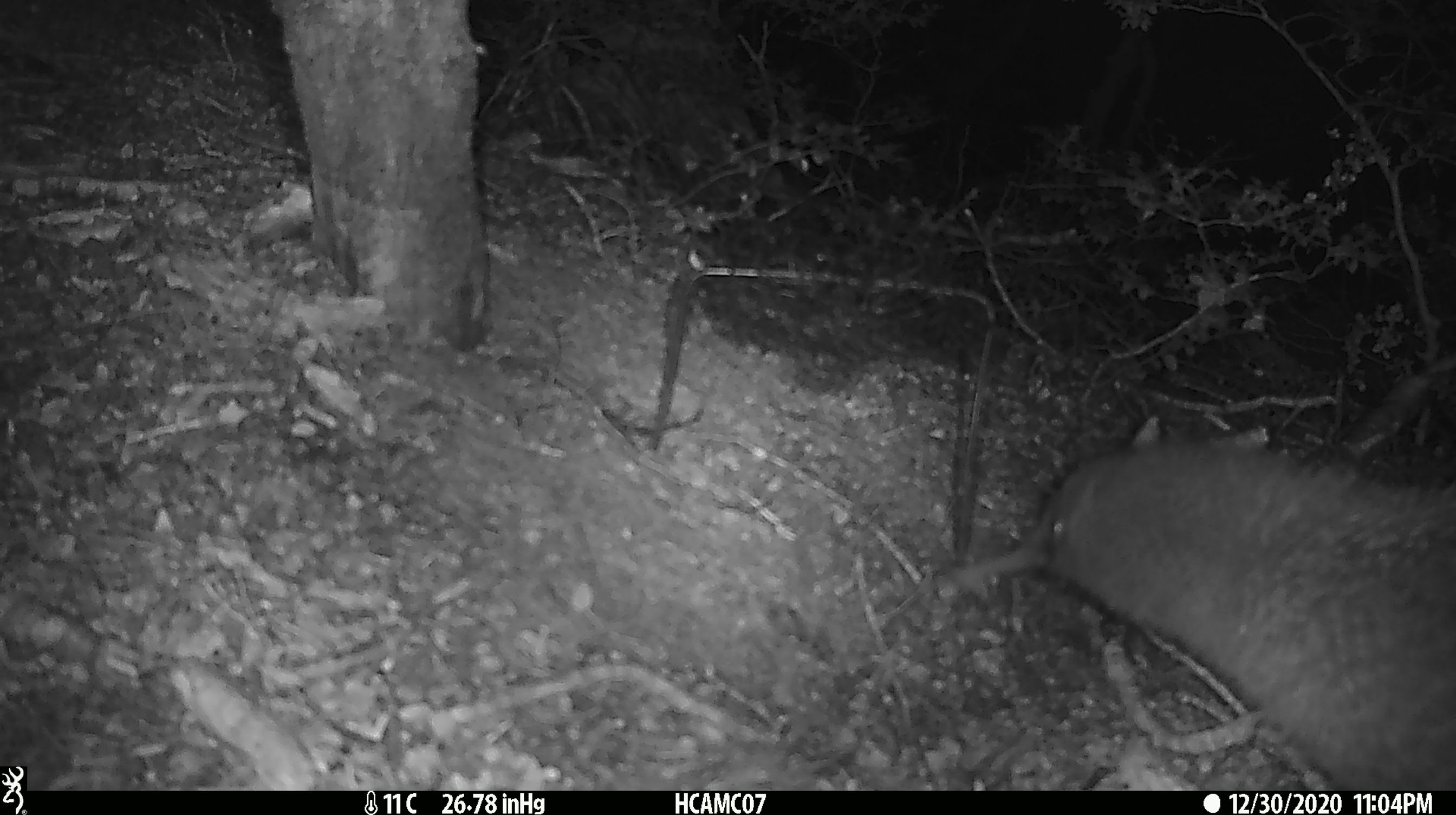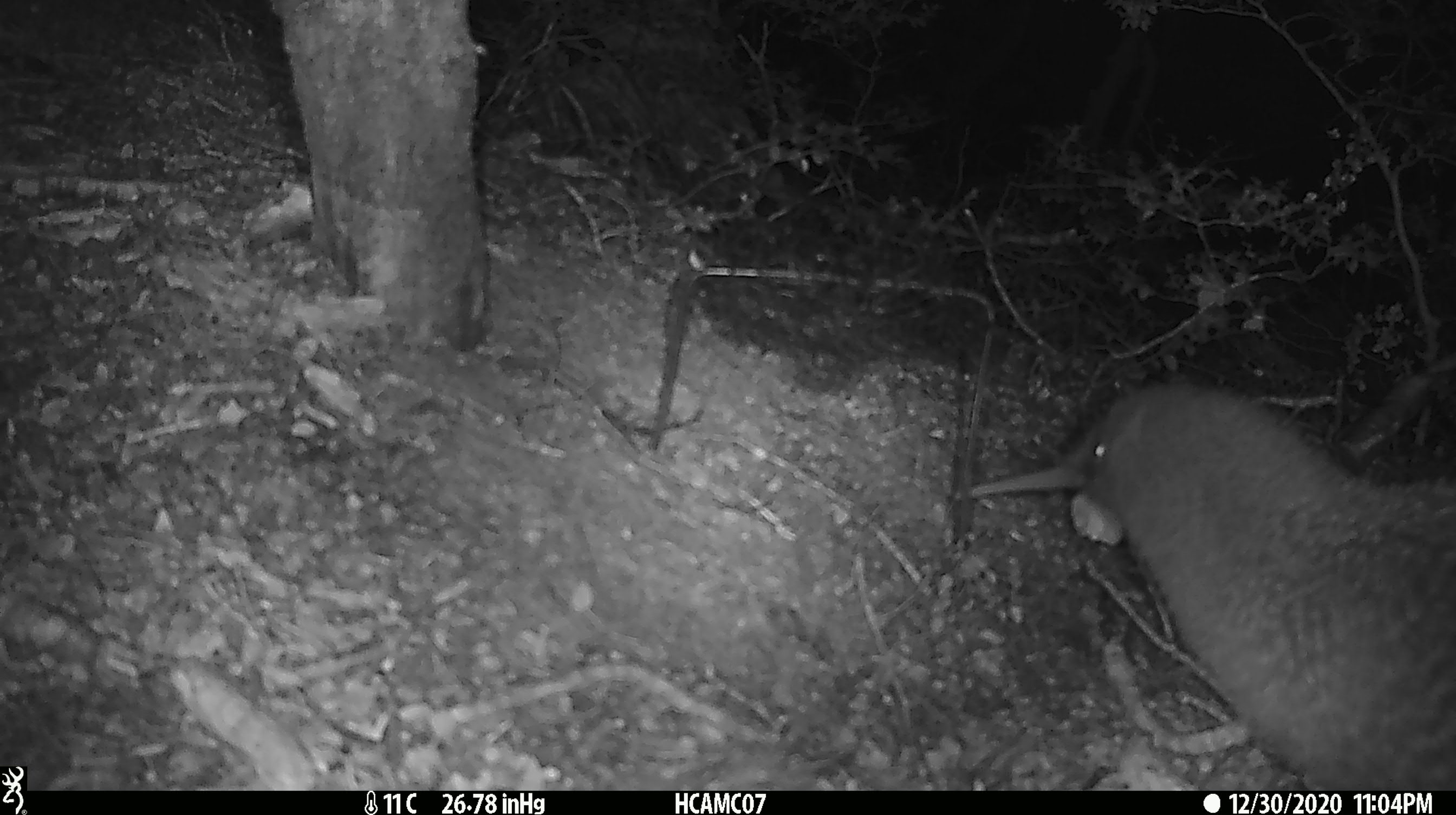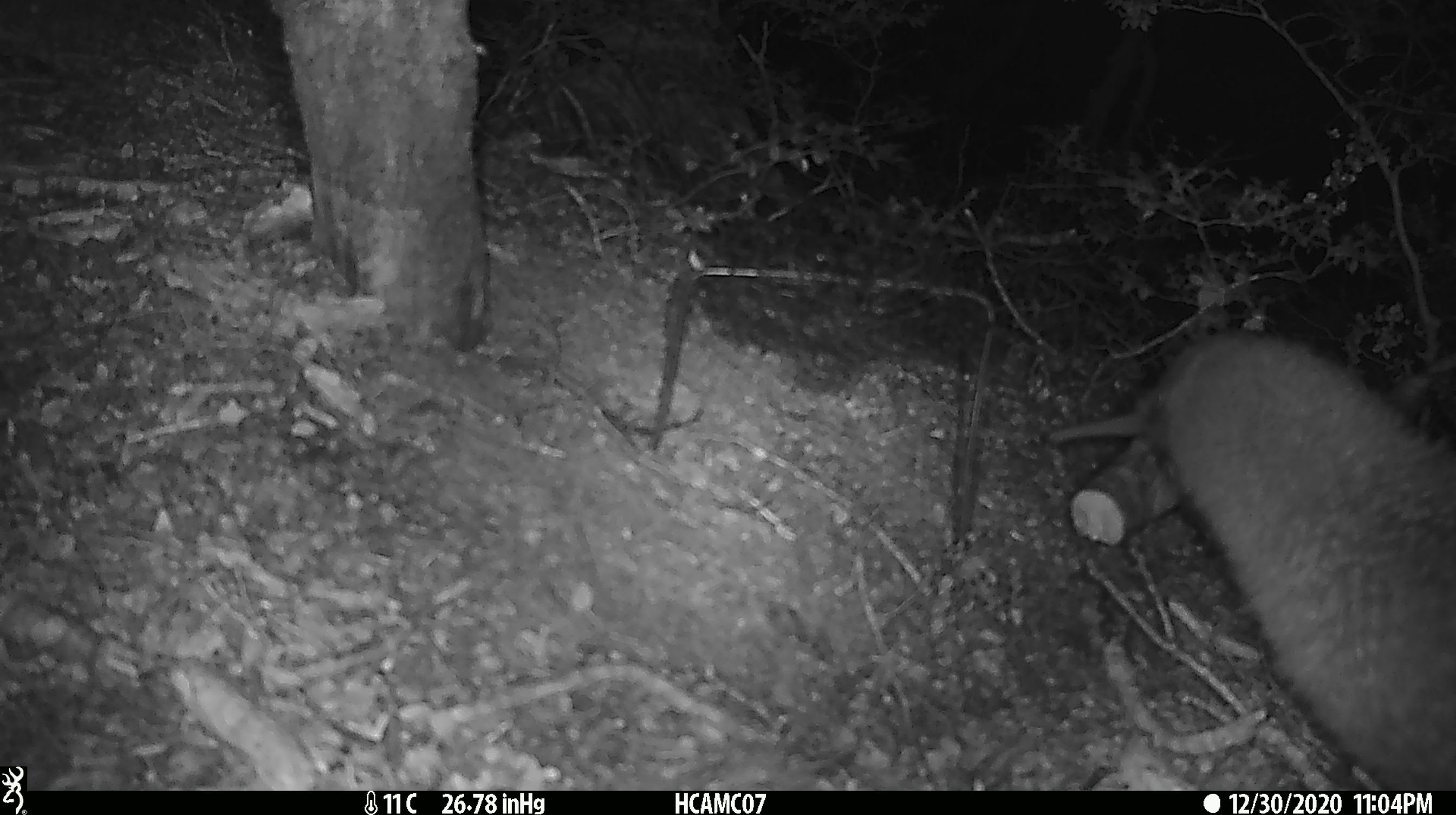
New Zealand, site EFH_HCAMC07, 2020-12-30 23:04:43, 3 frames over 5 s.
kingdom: Animalia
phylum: Chordata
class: Aves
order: Apterygiformes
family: Apterygidae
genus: Apteryx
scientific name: Apteryx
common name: kiwi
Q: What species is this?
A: Kiwi (Apteryx).